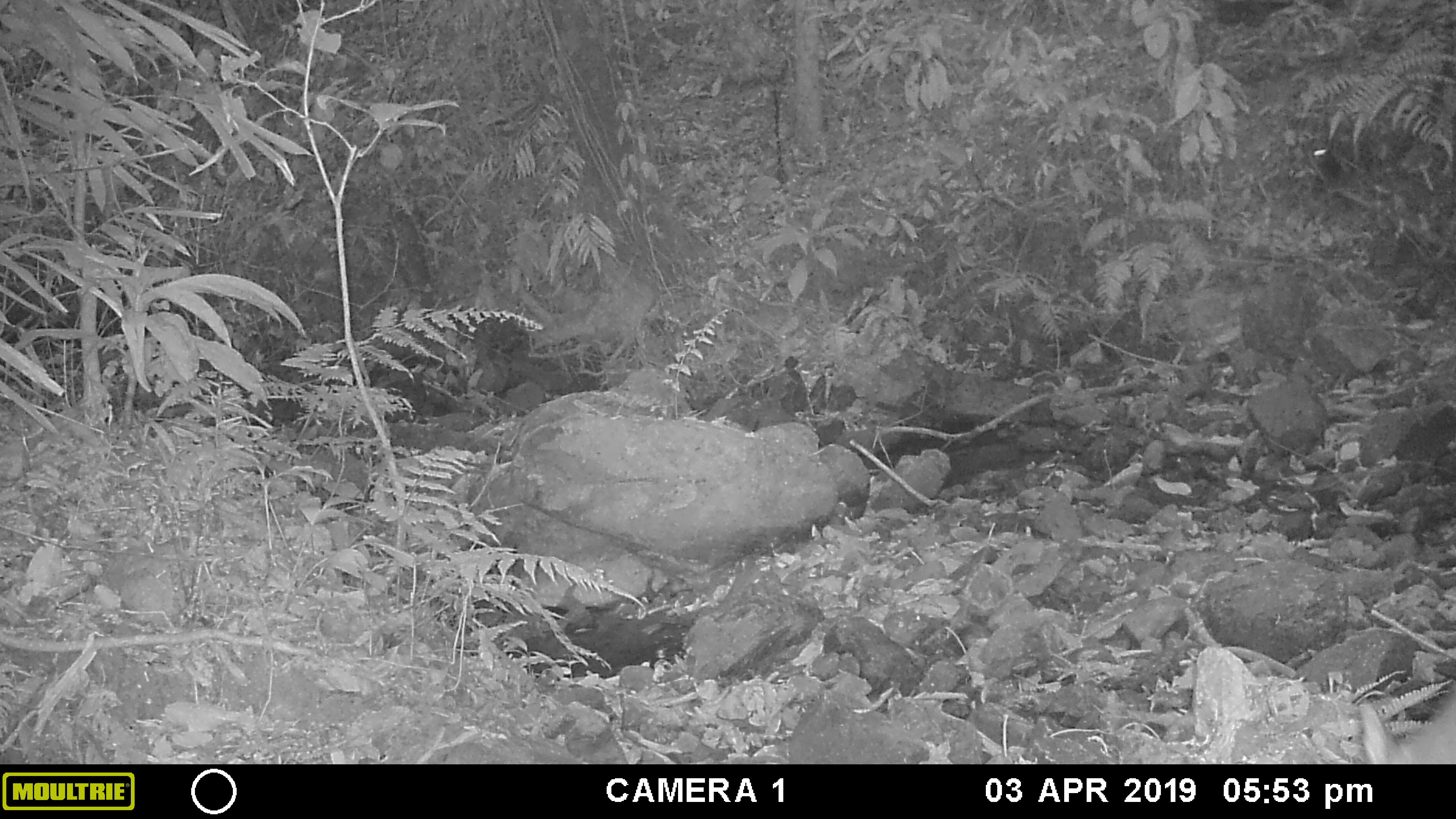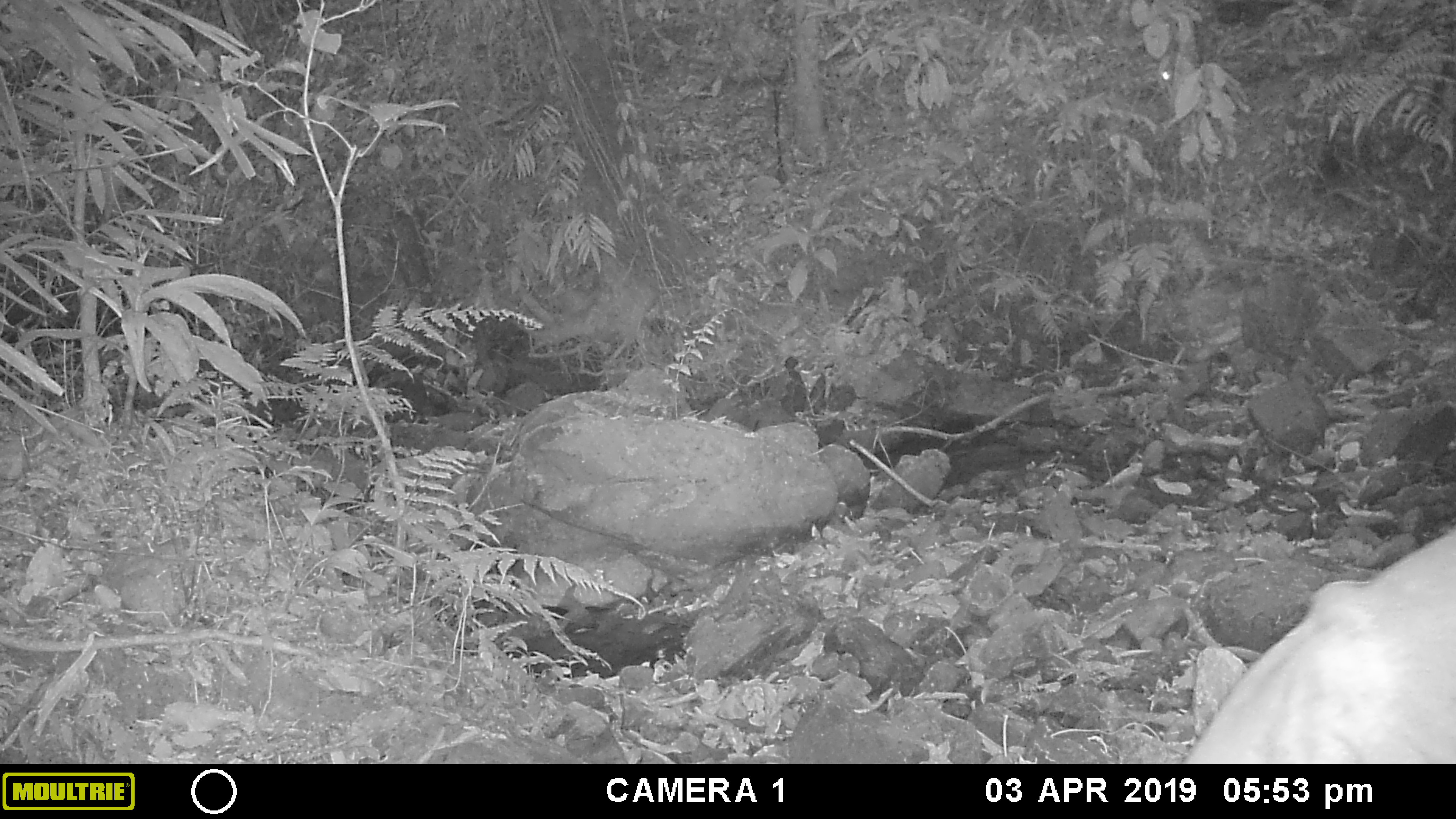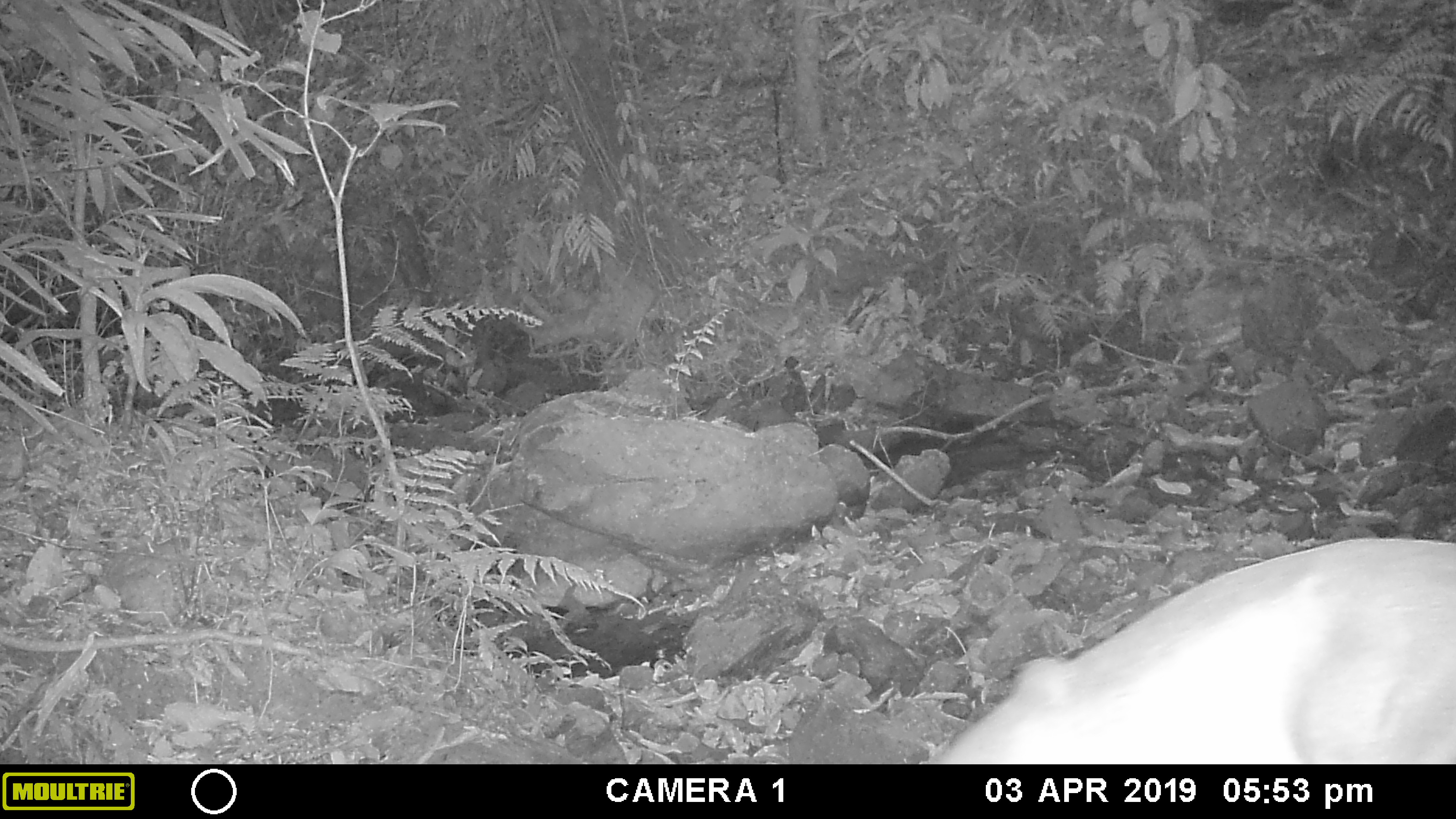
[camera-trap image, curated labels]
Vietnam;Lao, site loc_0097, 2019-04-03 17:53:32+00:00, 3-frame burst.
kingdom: Animalia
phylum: Chordata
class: Mammalia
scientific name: Laurasiatheria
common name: ungulate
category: unidentified ungulates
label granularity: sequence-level